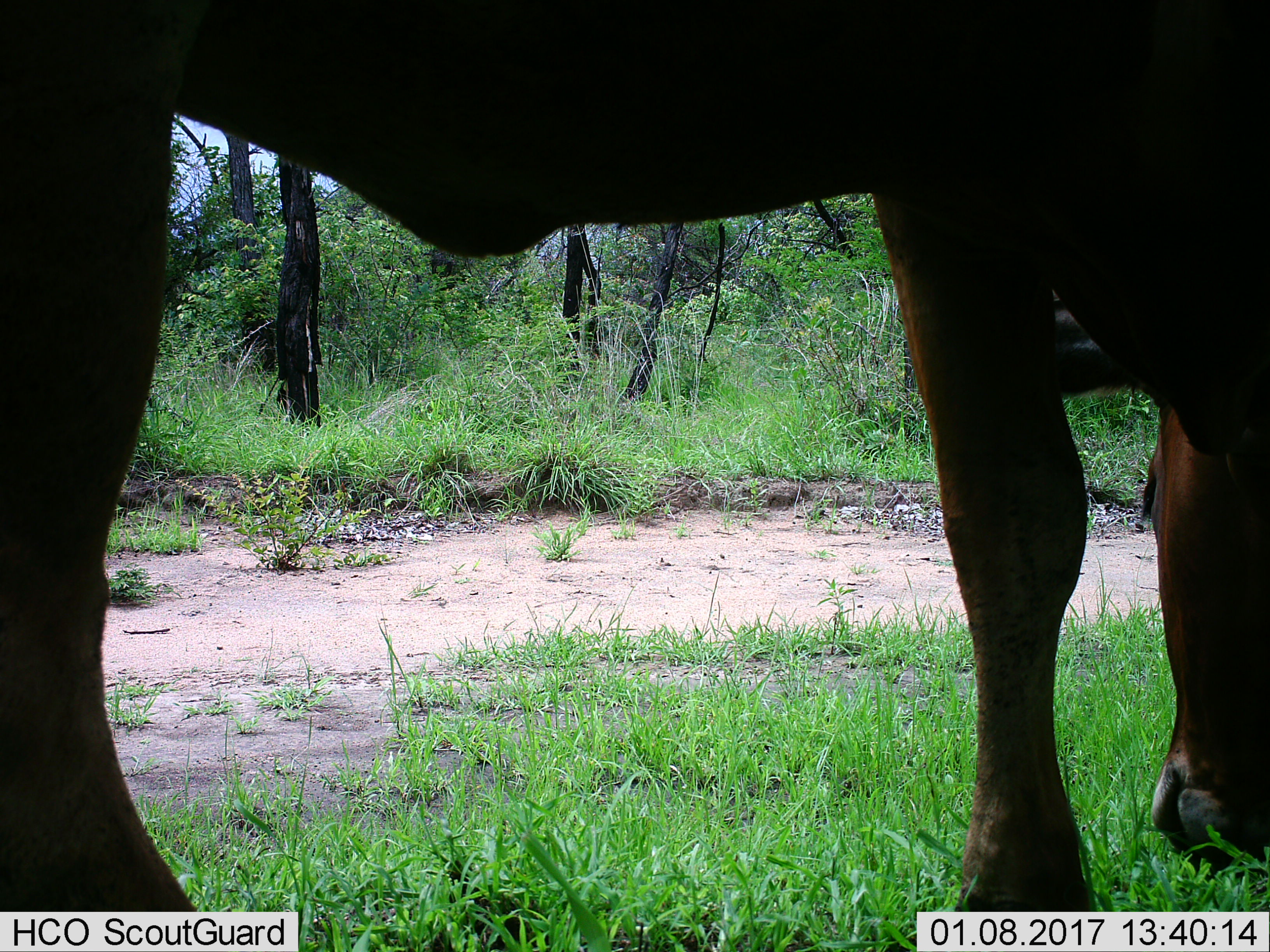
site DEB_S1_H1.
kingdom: Animalia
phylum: Chordata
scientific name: Vertebrata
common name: domestic animal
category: domesticanimal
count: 1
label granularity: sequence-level